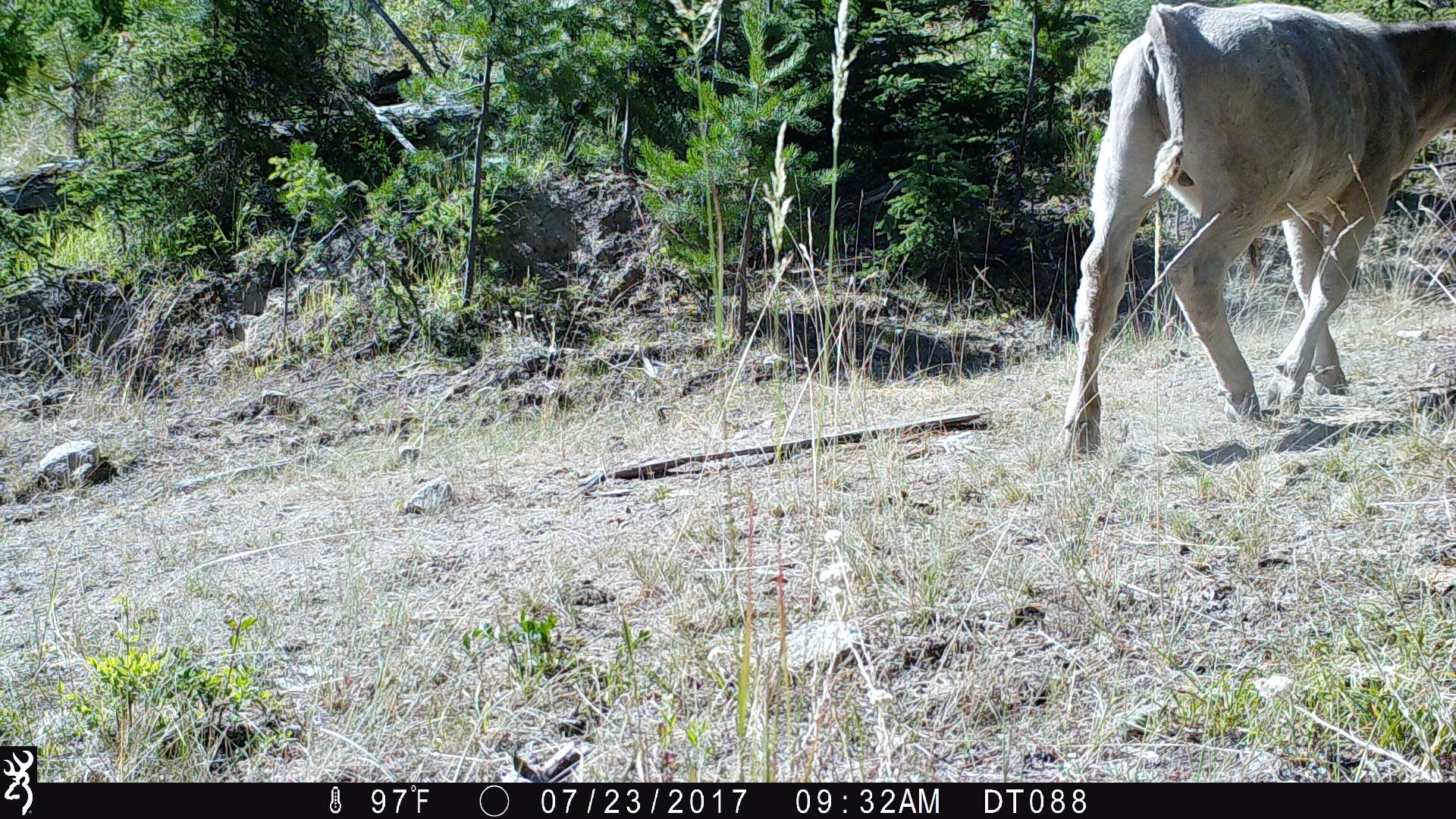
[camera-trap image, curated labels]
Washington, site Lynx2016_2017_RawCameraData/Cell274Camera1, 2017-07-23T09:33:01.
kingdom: Animalia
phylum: Chordata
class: Mammalia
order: Artiodactyla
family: Bovidae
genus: Bos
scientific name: Bos taurus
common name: domestic cattle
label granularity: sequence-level